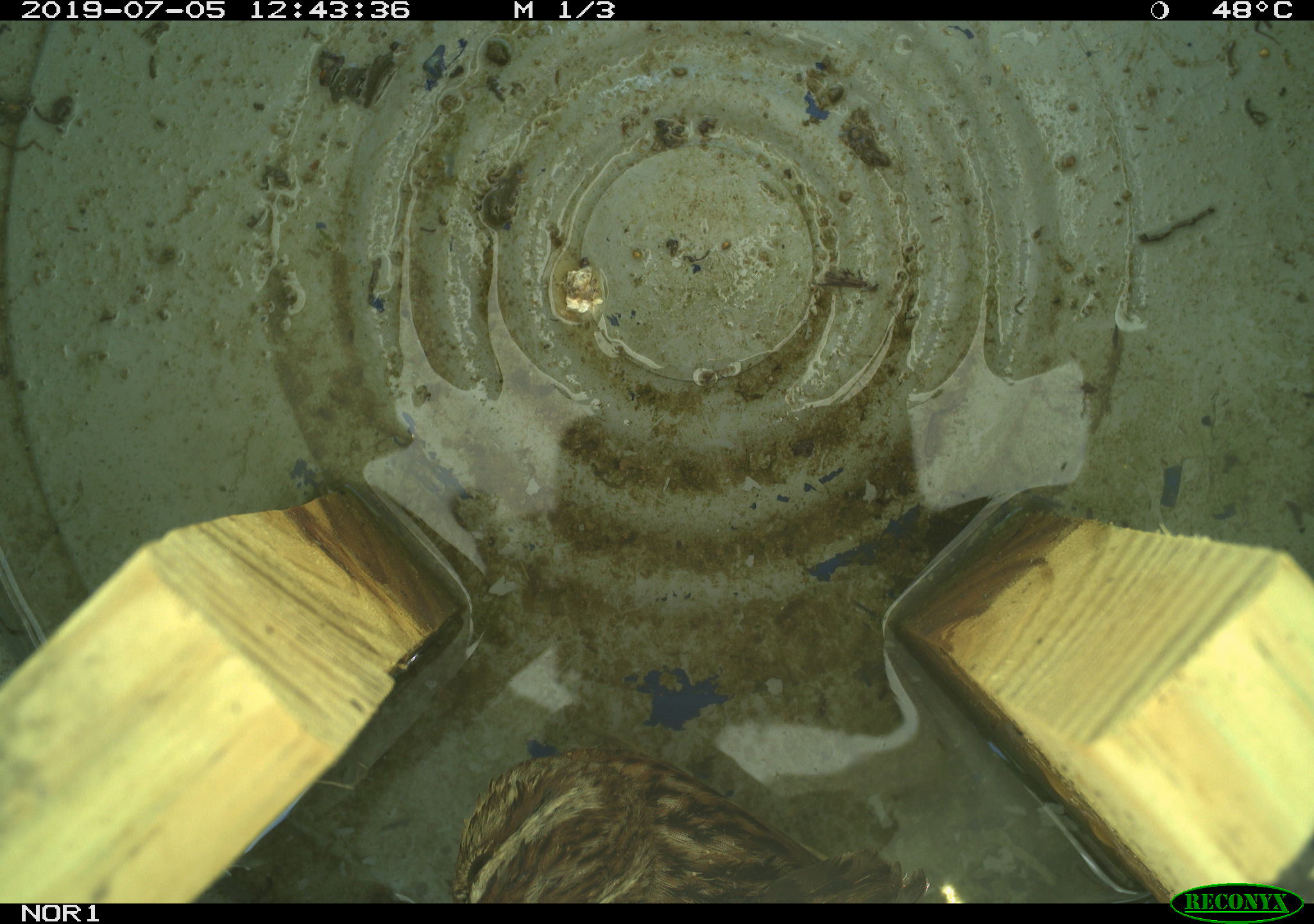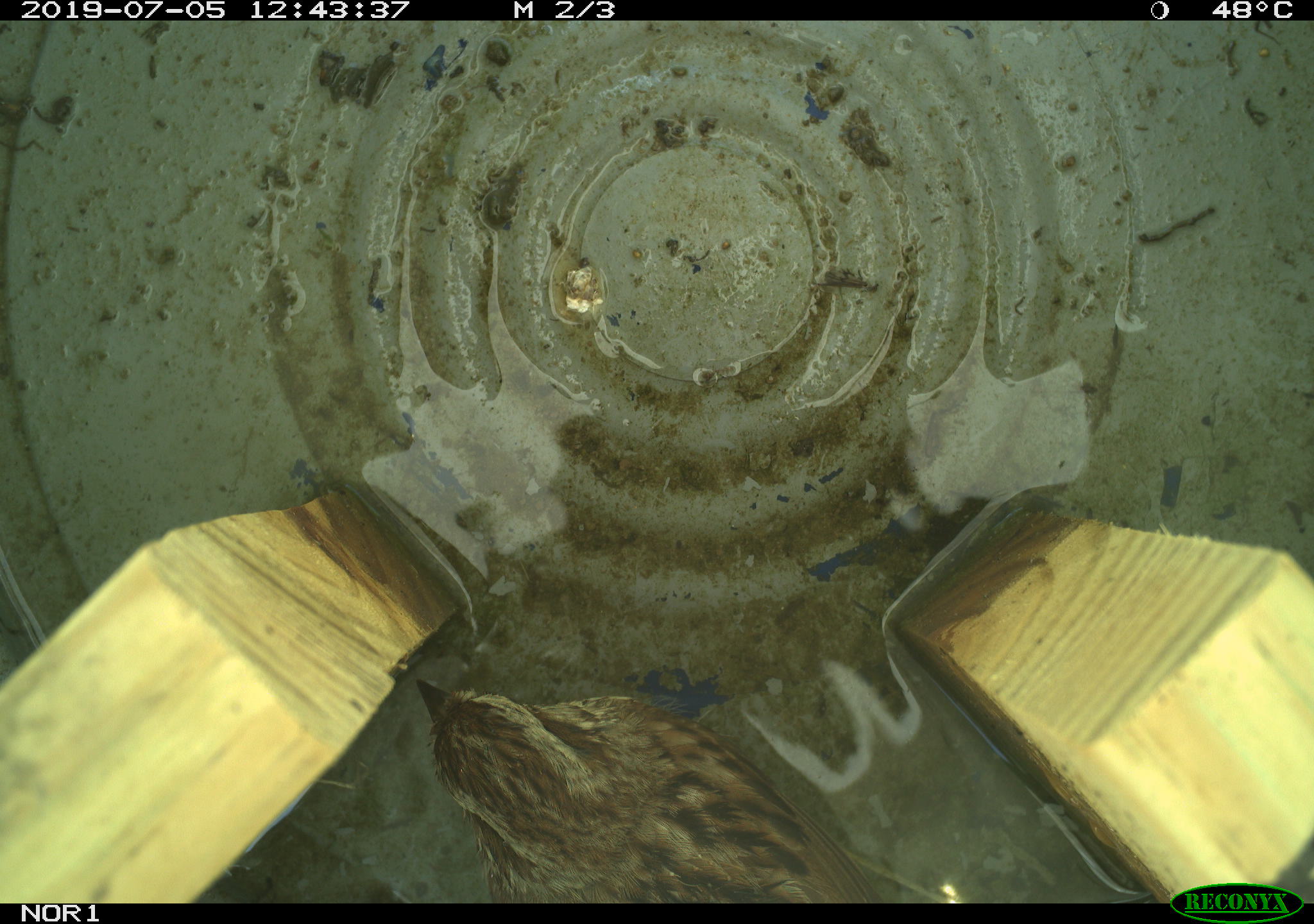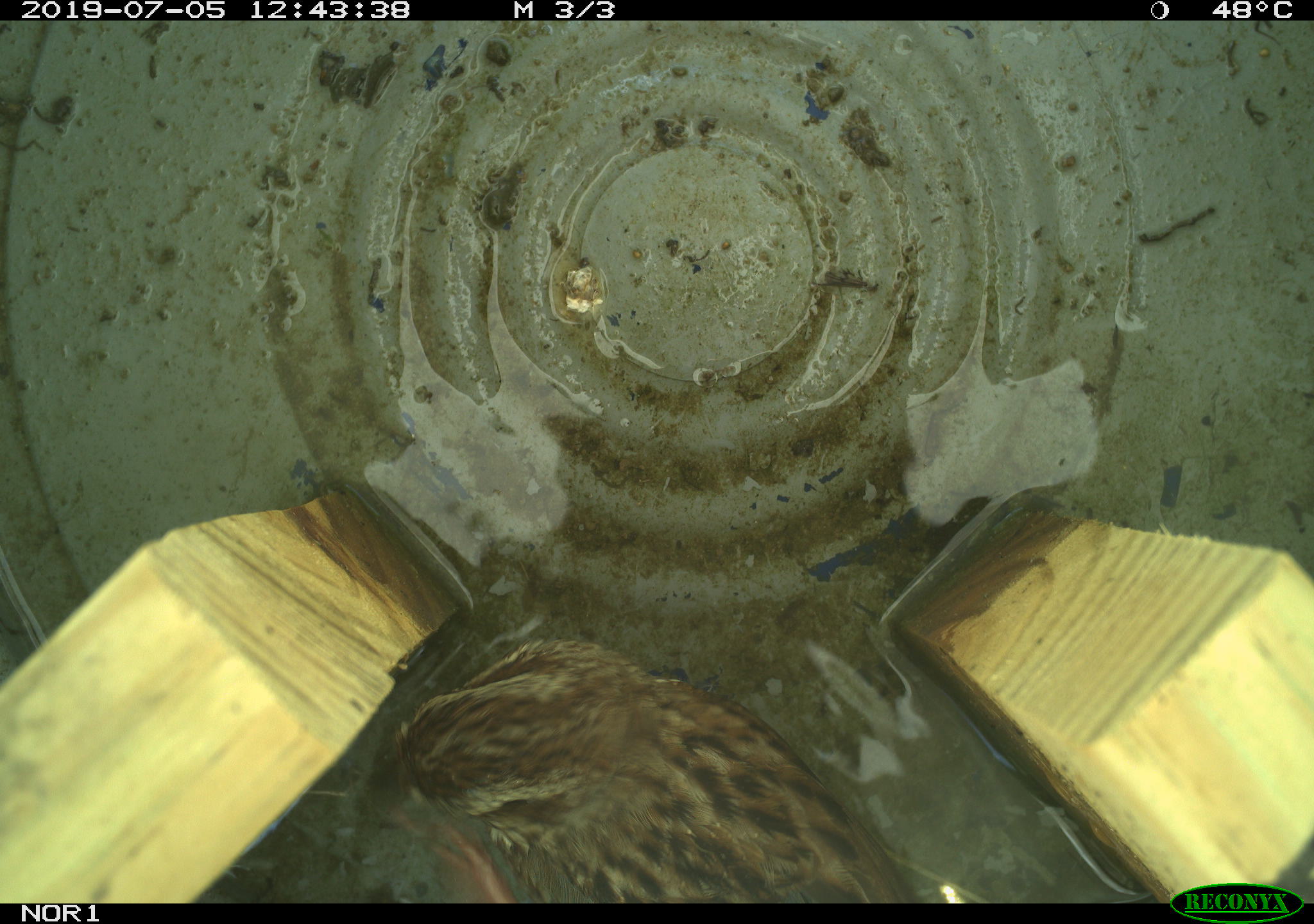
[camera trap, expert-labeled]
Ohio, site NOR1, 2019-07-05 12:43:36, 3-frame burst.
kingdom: Animalia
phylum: Chordata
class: Aves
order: Passeriformes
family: Passerellidae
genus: Melospiza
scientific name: Melospiza melodia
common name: song sparrow